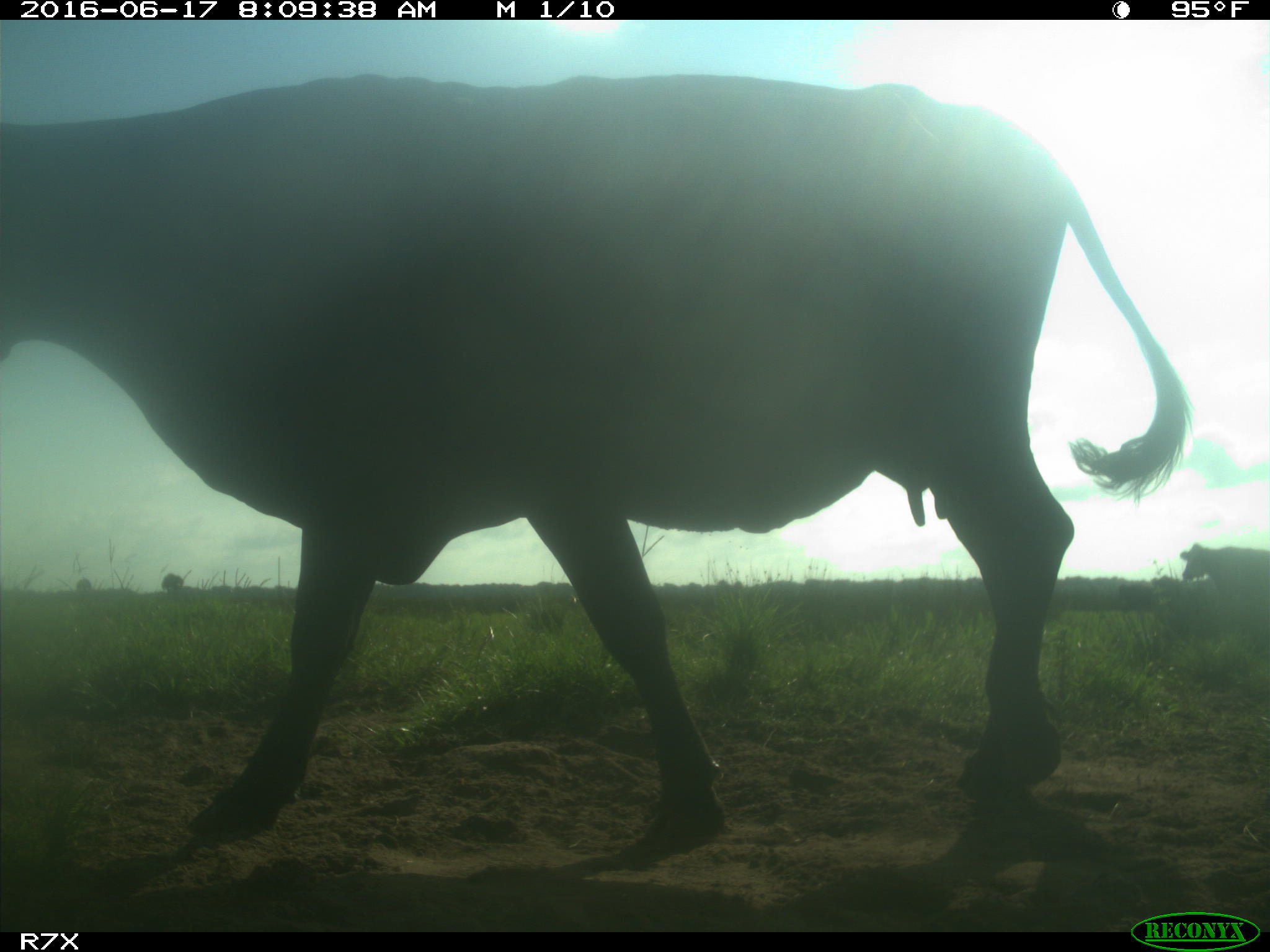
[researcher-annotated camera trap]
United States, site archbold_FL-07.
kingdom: Animalia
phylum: Chordata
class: Mammalia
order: Artiodactyla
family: Bovidae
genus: Bos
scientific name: Bos taurus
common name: domestic cow